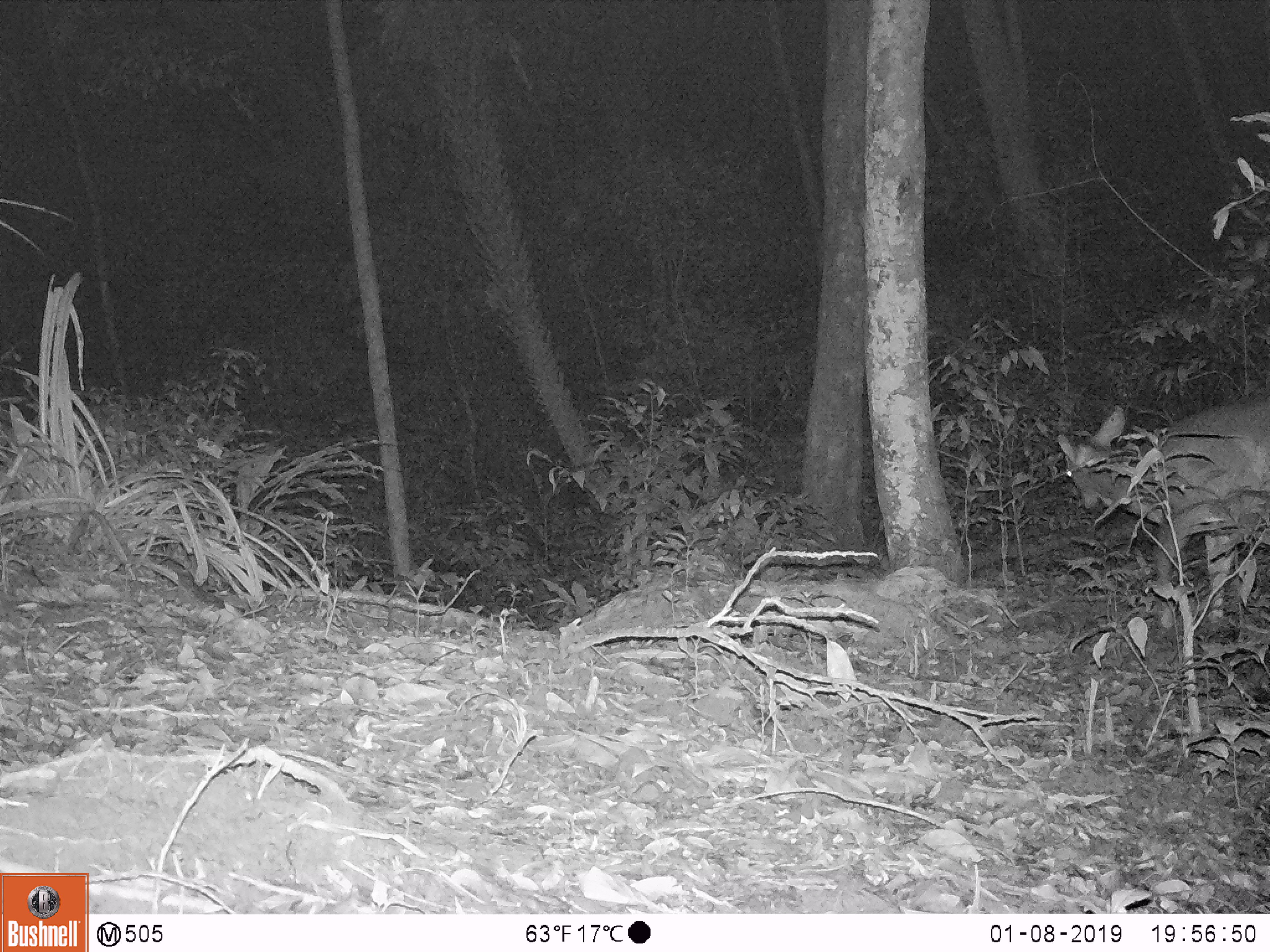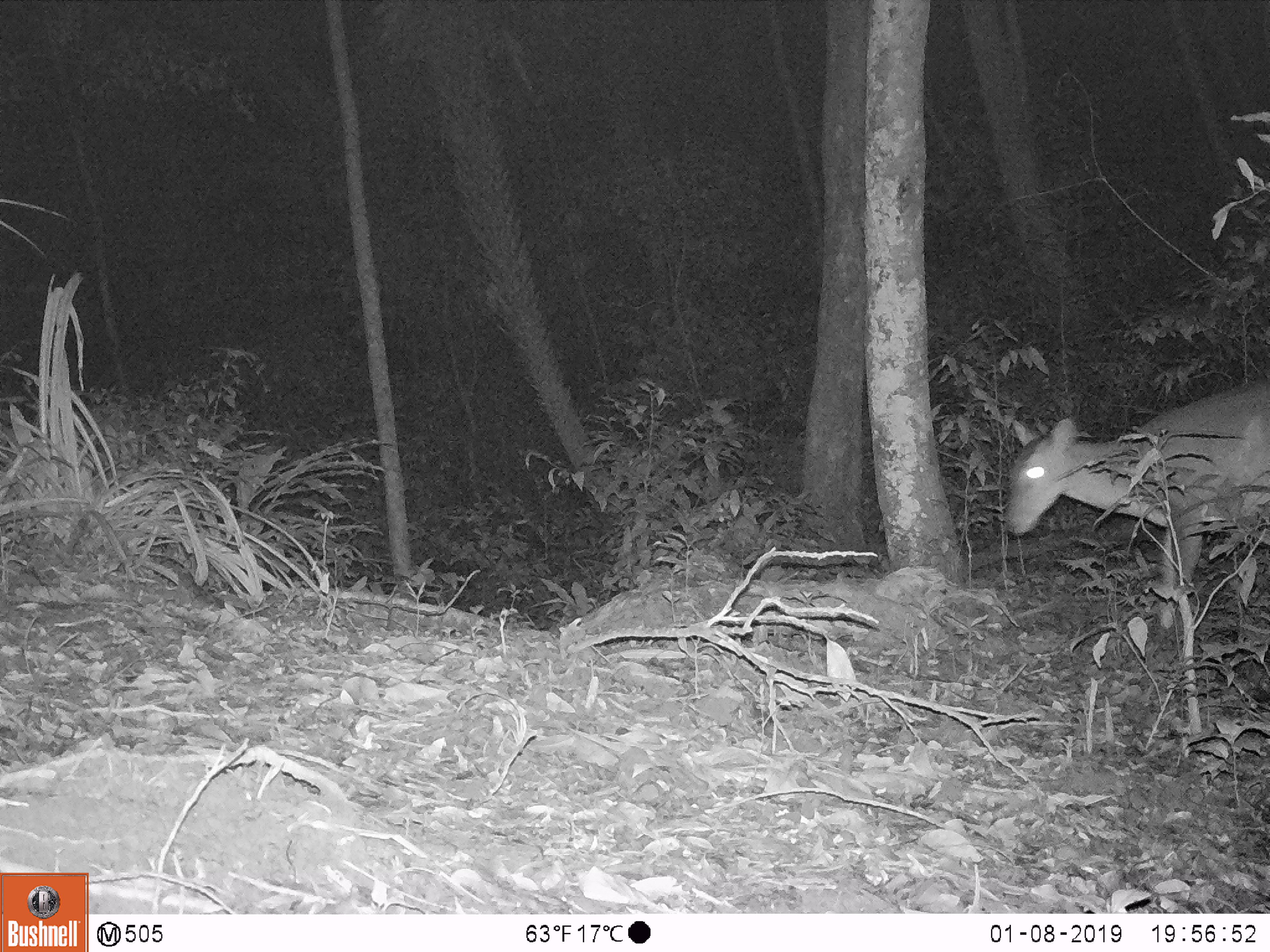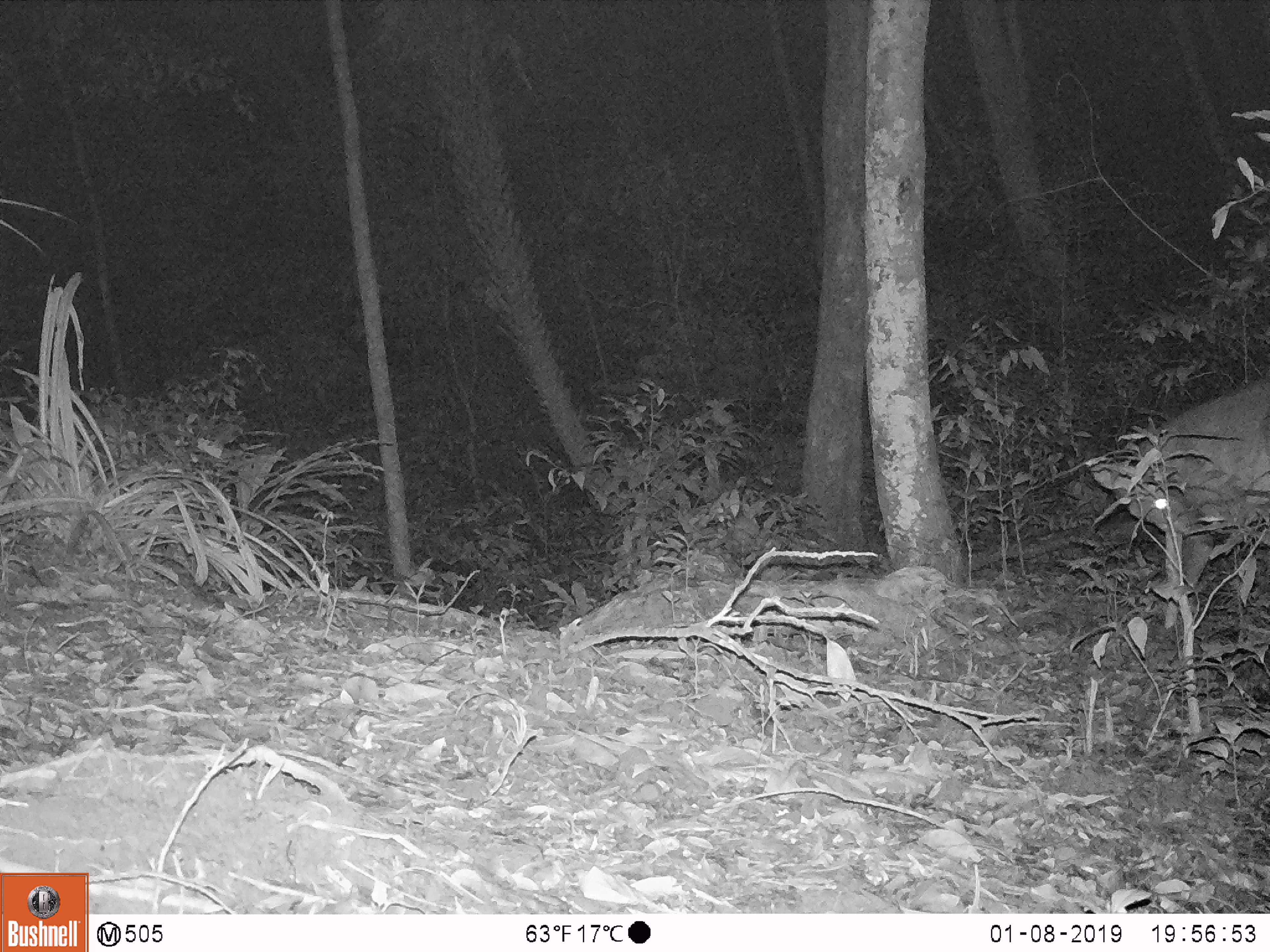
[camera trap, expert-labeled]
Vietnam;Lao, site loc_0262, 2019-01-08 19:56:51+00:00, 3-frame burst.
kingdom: Animalia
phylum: Chordata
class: Mammalia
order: Artiodactyla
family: Cervidae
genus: Muntiacus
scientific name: Muntiacus vuquangensis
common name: large-antlered muntjac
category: large antlered muntjac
Large antlered muntjac (large-antlered muntjac) (Muntiacus vuquangensis). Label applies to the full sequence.